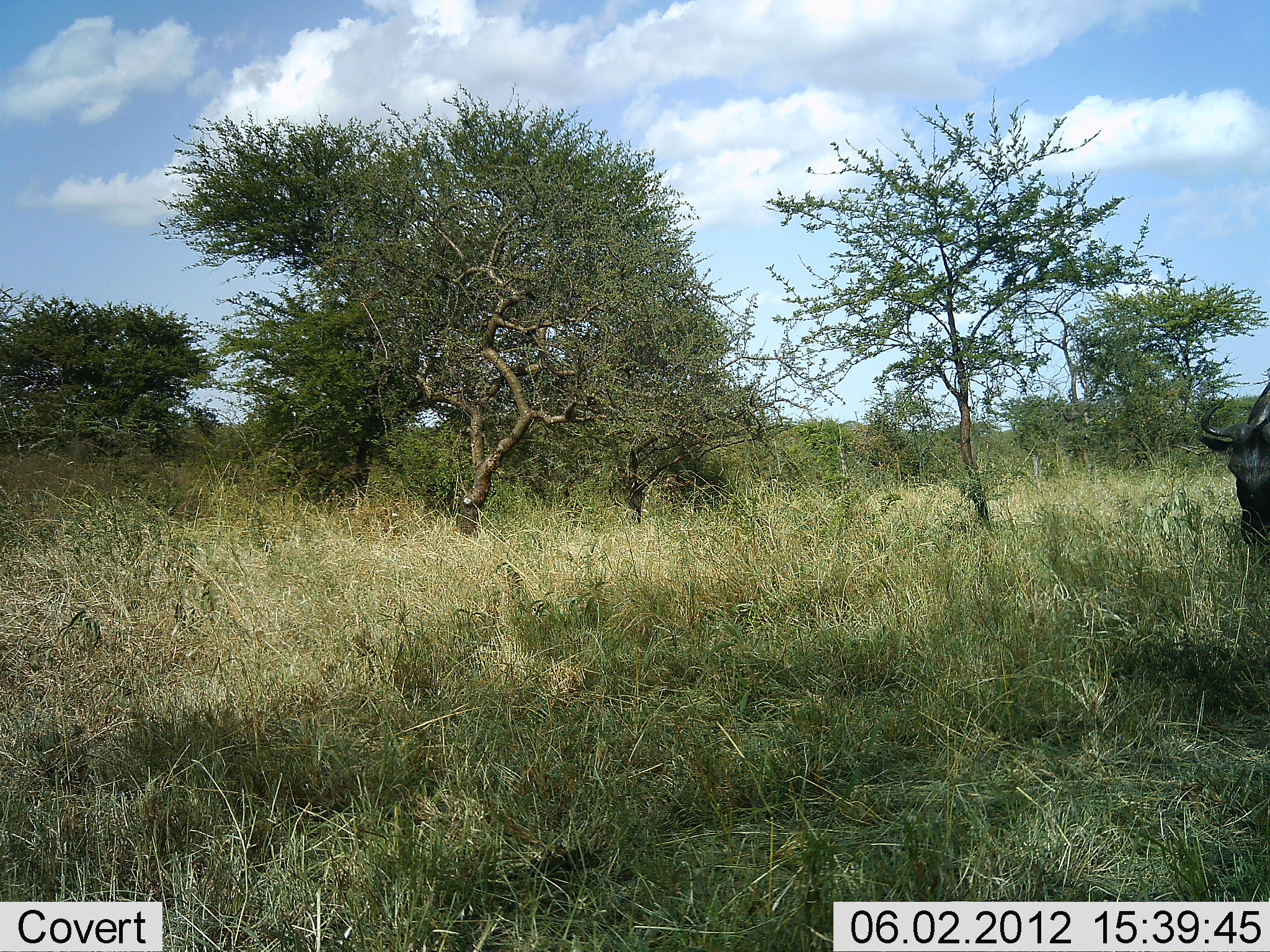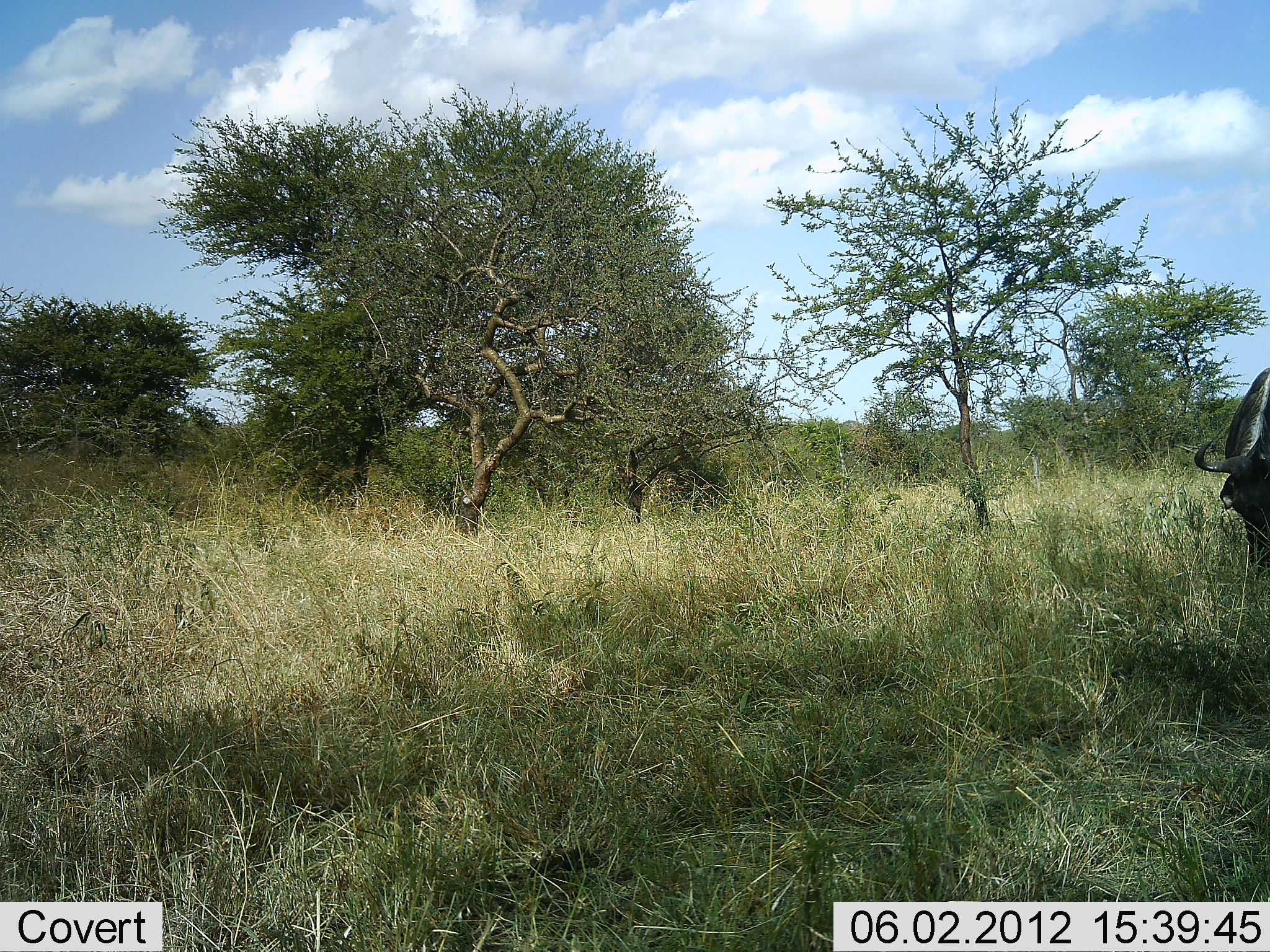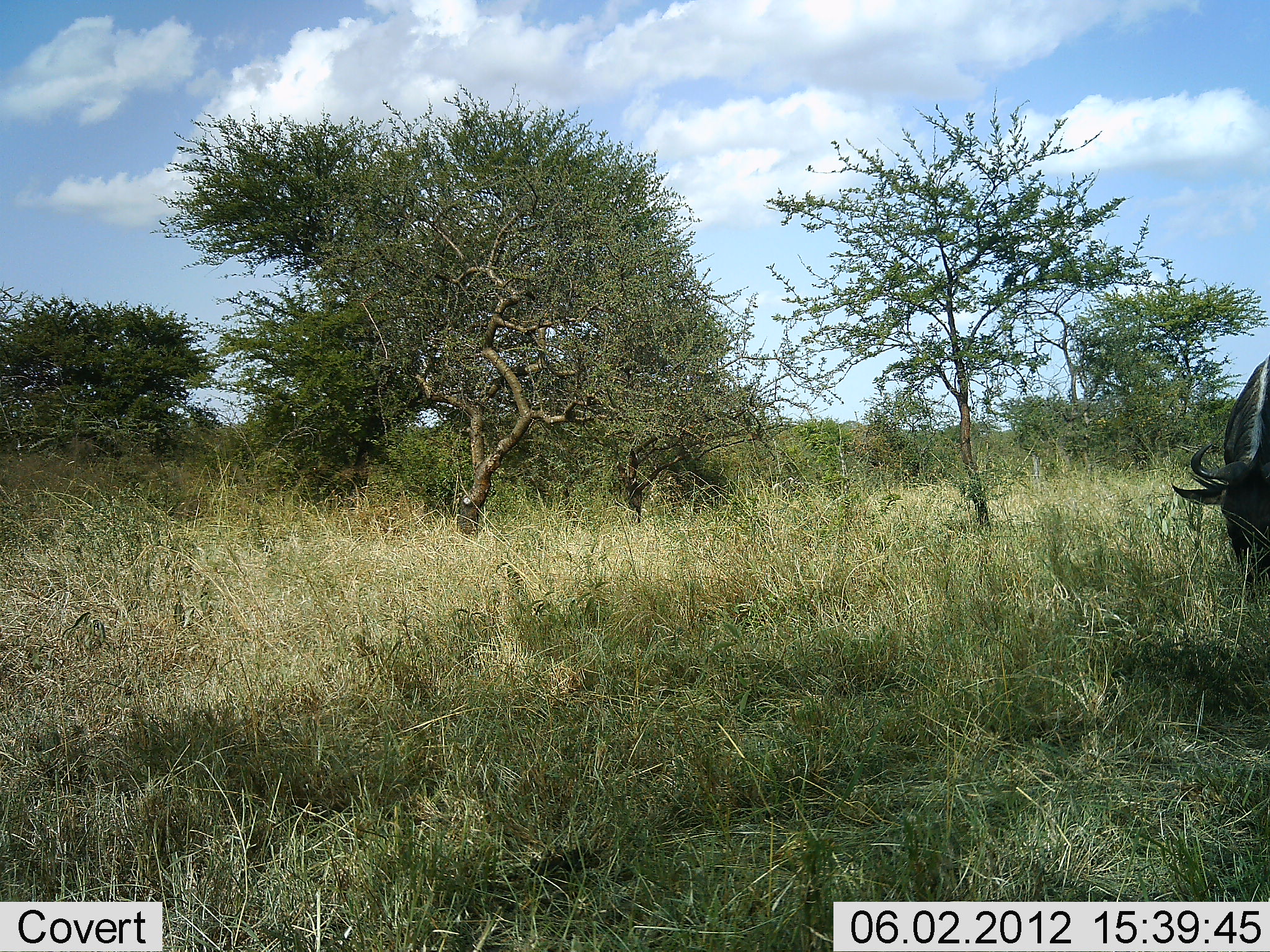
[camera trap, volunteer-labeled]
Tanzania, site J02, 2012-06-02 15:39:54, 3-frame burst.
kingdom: Animalia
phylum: Chordata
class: Mammalia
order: Artiodactyla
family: Bovidae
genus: Connochaetes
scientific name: Connochaetes taurinus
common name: blue wildebeest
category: wildebeest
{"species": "wildebeest (blue wildebeest) (Connochaetes taurinus)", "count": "1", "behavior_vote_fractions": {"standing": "10%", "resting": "0%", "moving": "30%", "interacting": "0%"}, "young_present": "0%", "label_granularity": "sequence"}